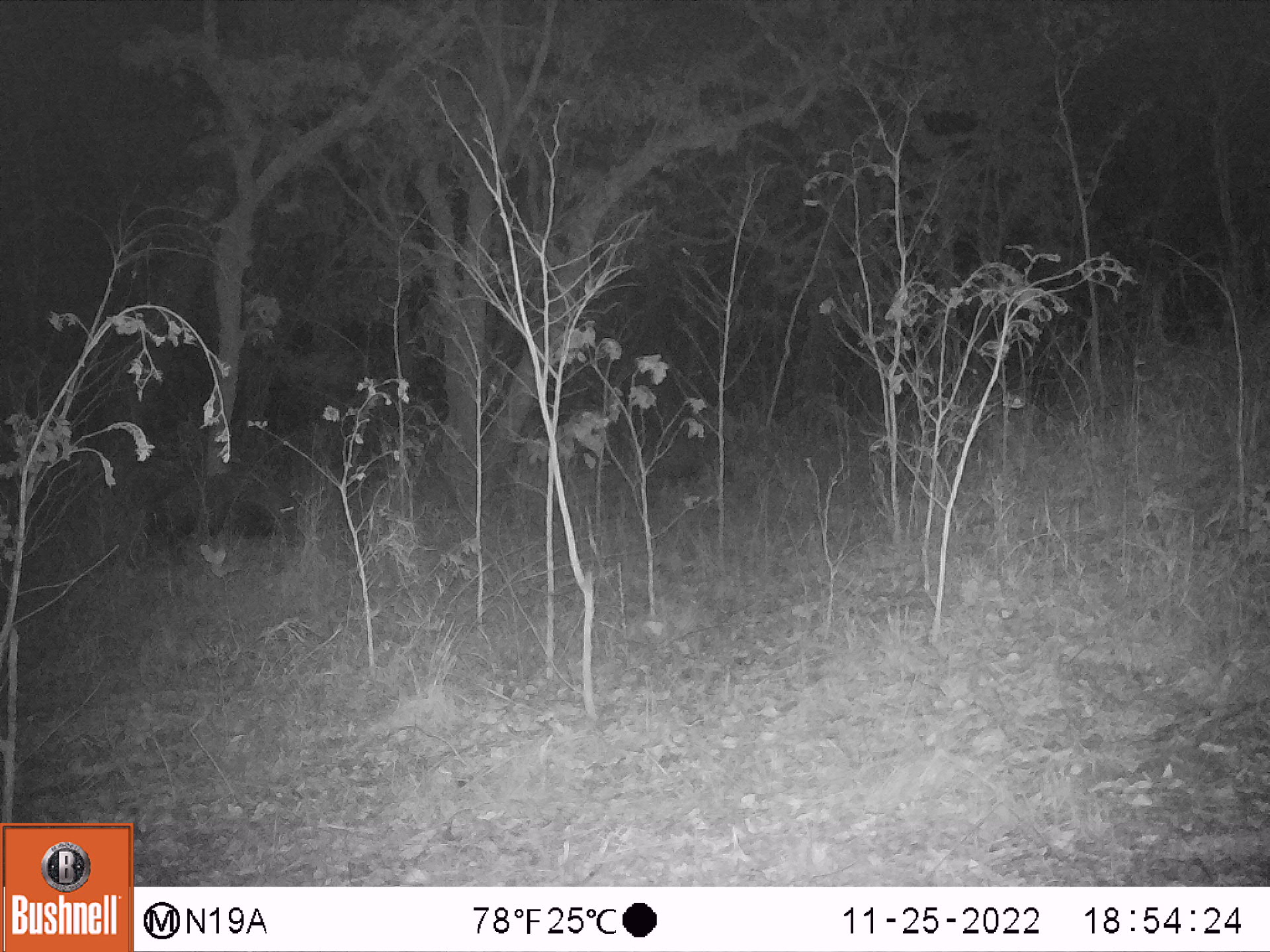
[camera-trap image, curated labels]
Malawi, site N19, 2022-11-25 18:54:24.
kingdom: Animalia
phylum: Chordata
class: Mammalia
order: Artiodactyla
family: Suidae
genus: Potamochoerus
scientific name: Potamochoerus larvatus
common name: bushpig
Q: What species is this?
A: Bushpig (Potamochoerus larvatus).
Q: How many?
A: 1.